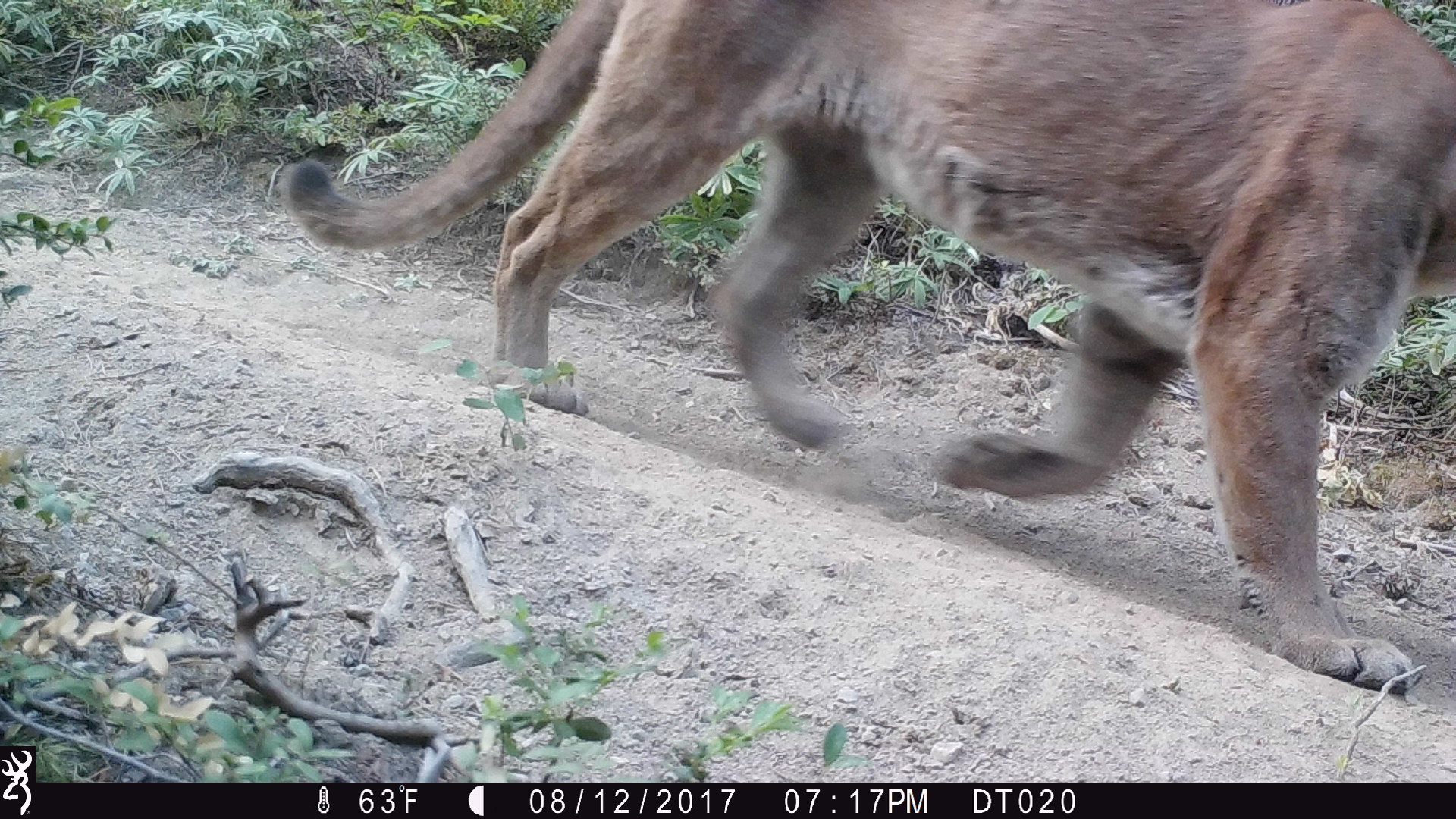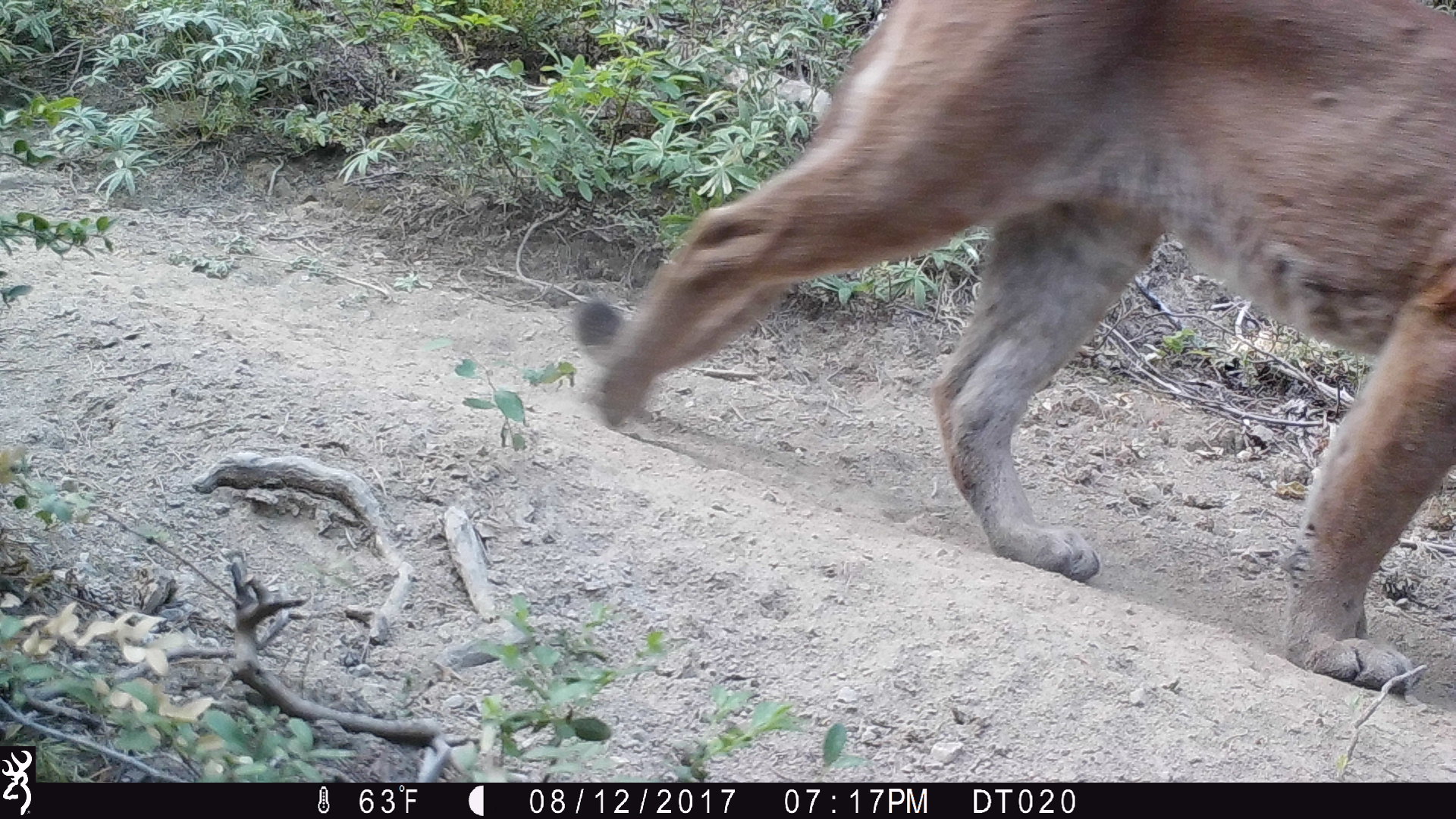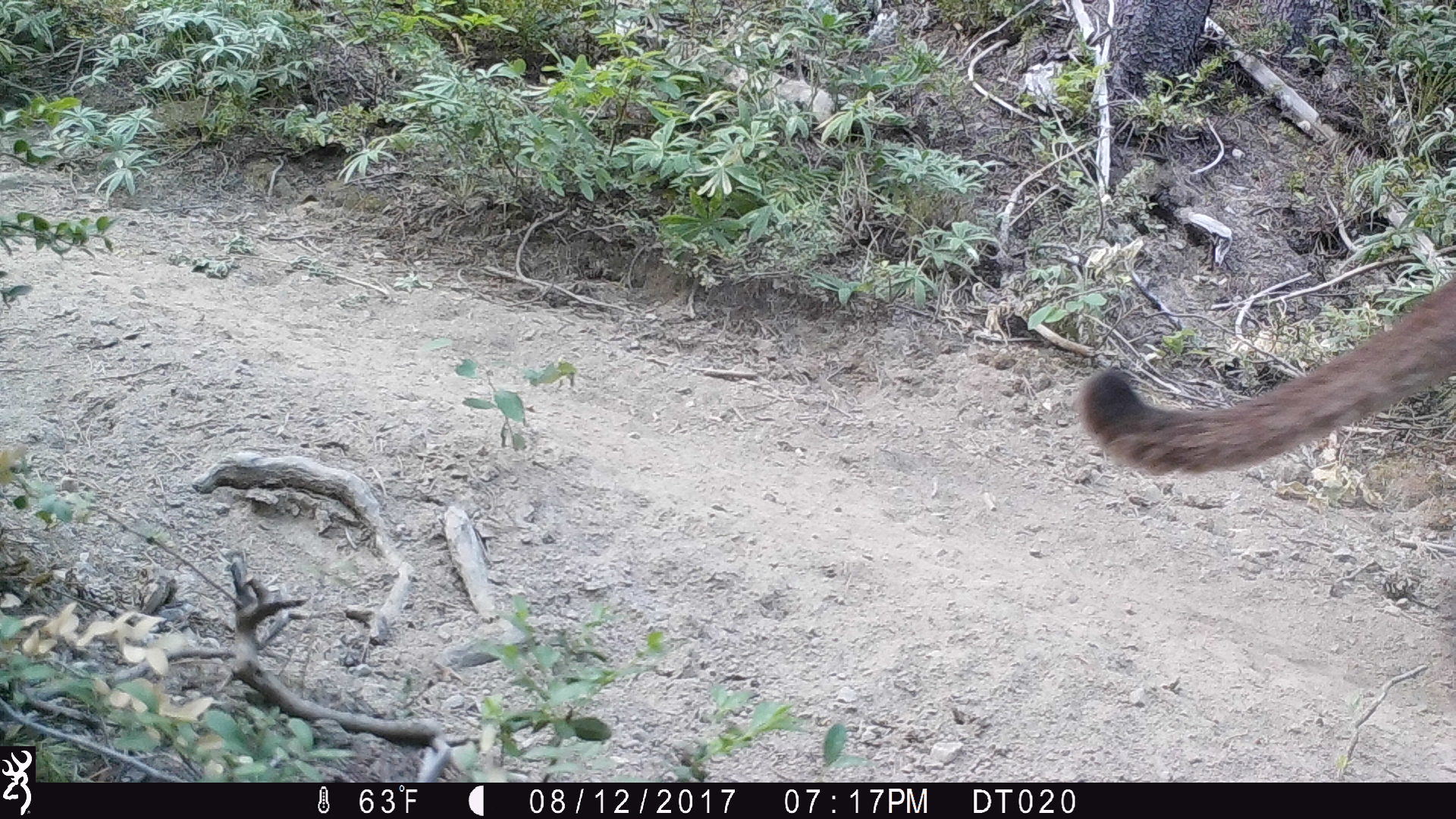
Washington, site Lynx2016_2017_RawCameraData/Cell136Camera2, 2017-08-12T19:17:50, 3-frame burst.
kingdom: Animalia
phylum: Chordata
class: Mammalia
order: Carnivora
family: Felidae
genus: Puma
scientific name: Puma concolor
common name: mountain lion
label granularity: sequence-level